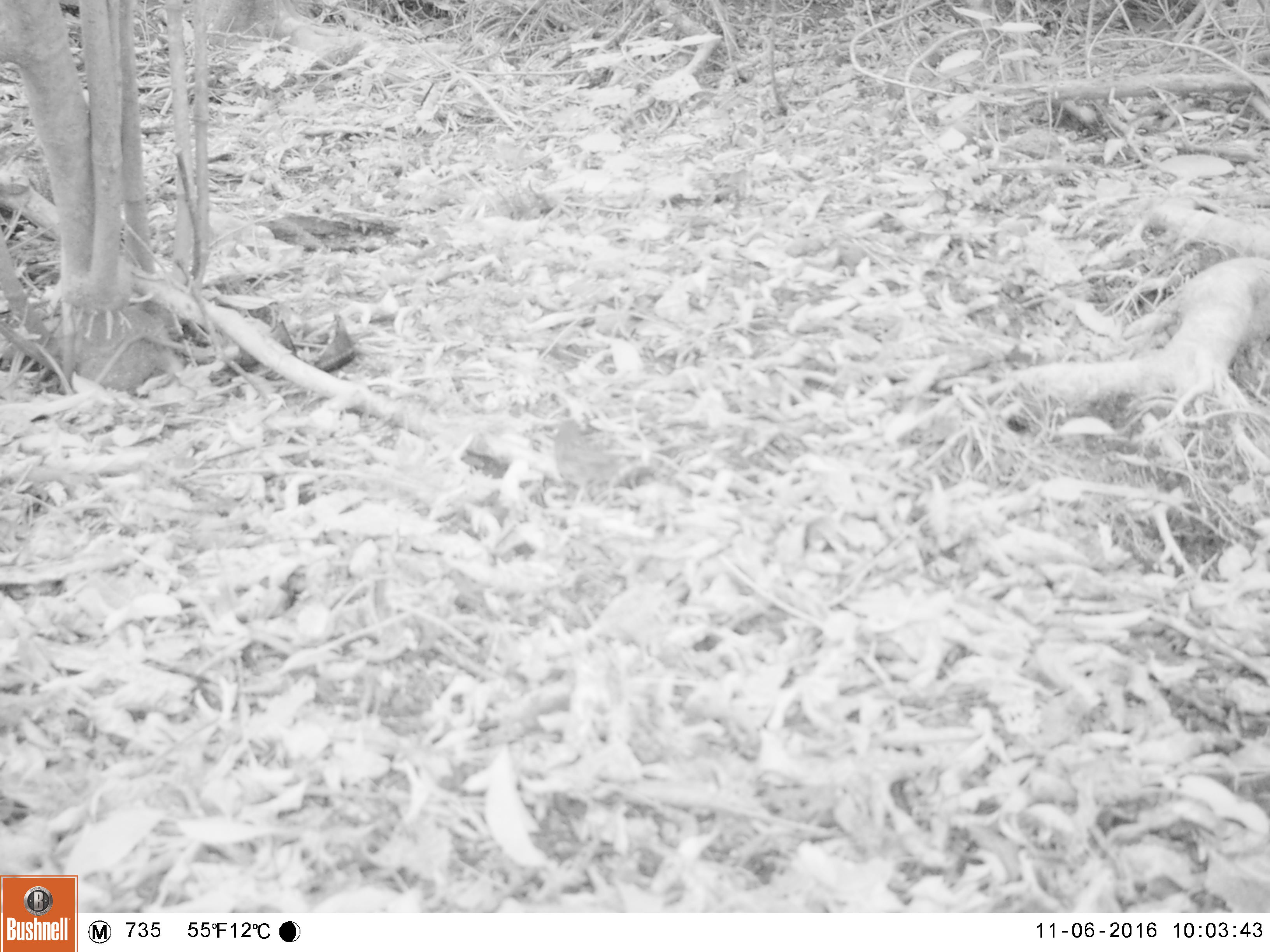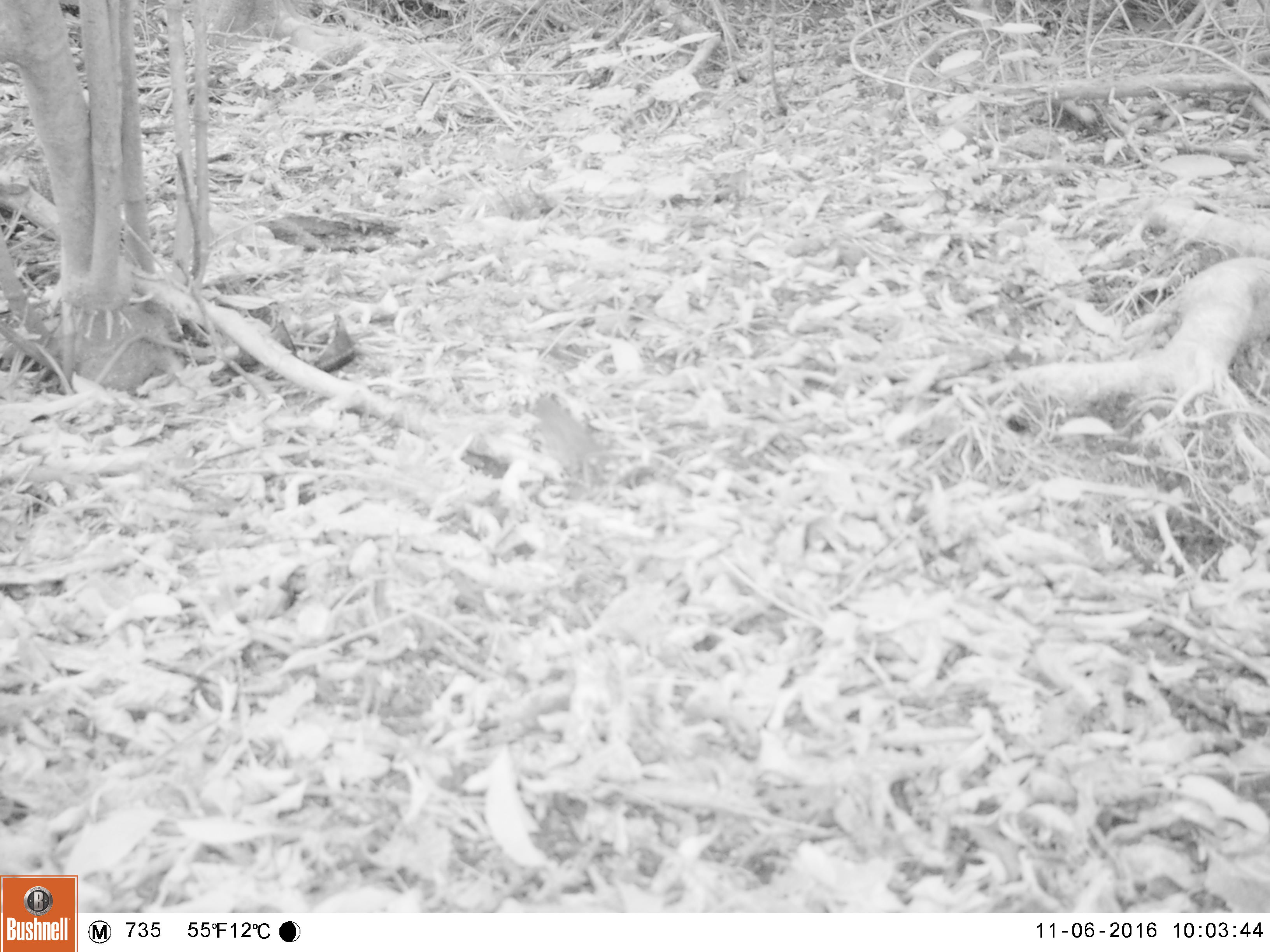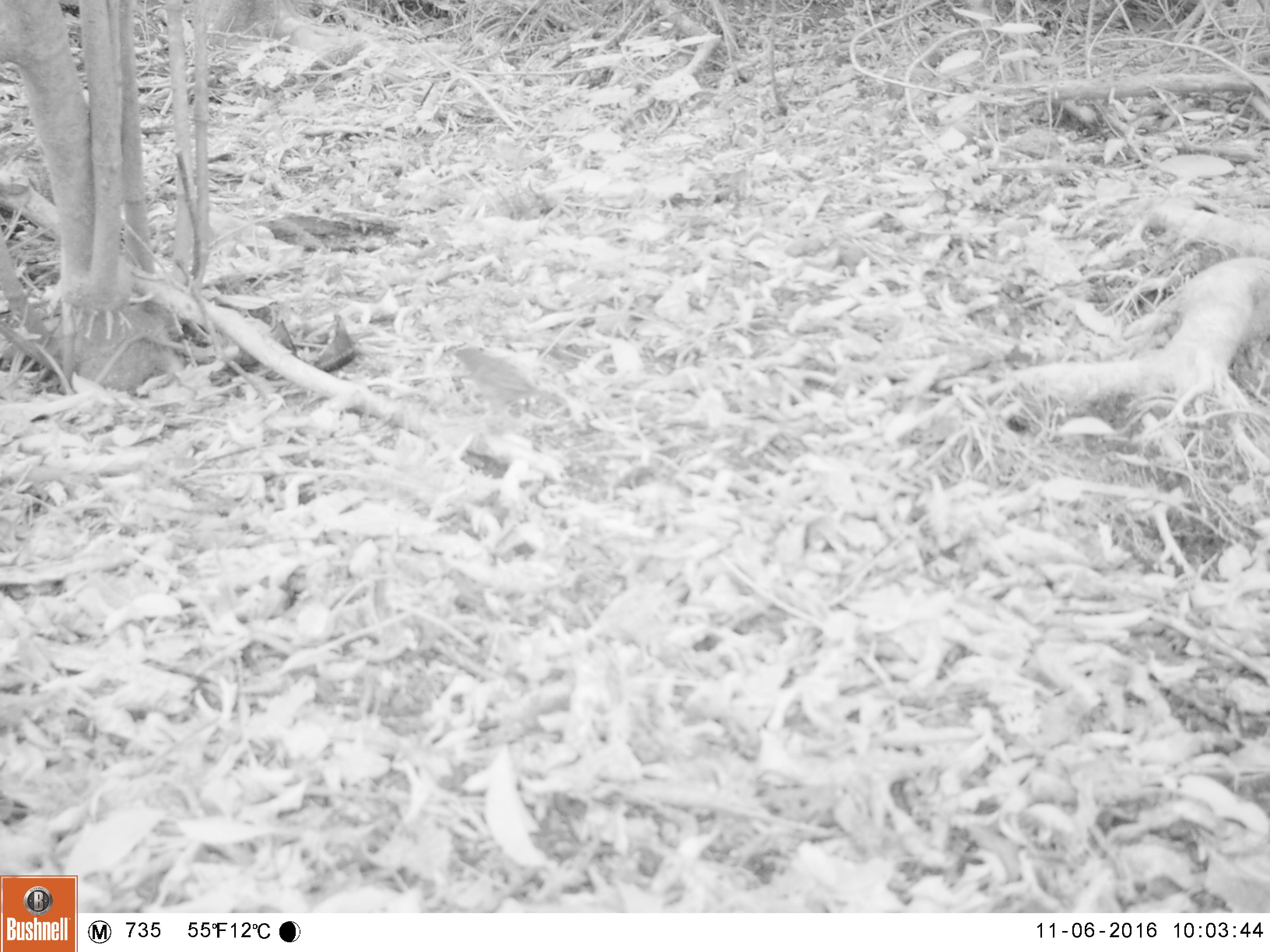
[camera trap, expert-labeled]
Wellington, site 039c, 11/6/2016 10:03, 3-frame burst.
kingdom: Animalia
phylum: Chordata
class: Aves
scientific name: Aves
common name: bird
Bird (Aves).